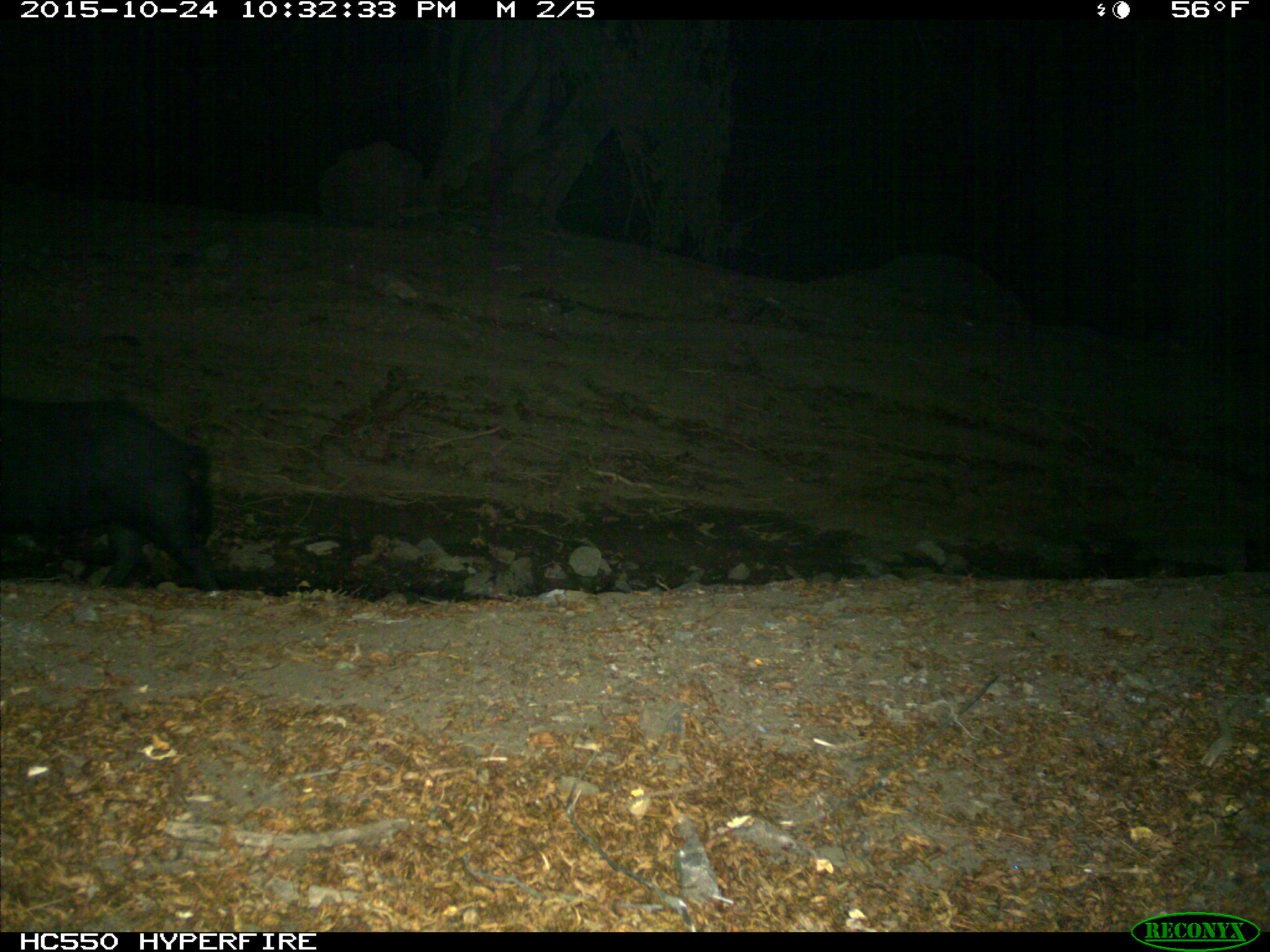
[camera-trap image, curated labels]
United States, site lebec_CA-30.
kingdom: Animalia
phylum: Chordata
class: Mammalia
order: Artiodactyla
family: Suidae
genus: Sus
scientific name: Sus scrofa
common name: wild boar